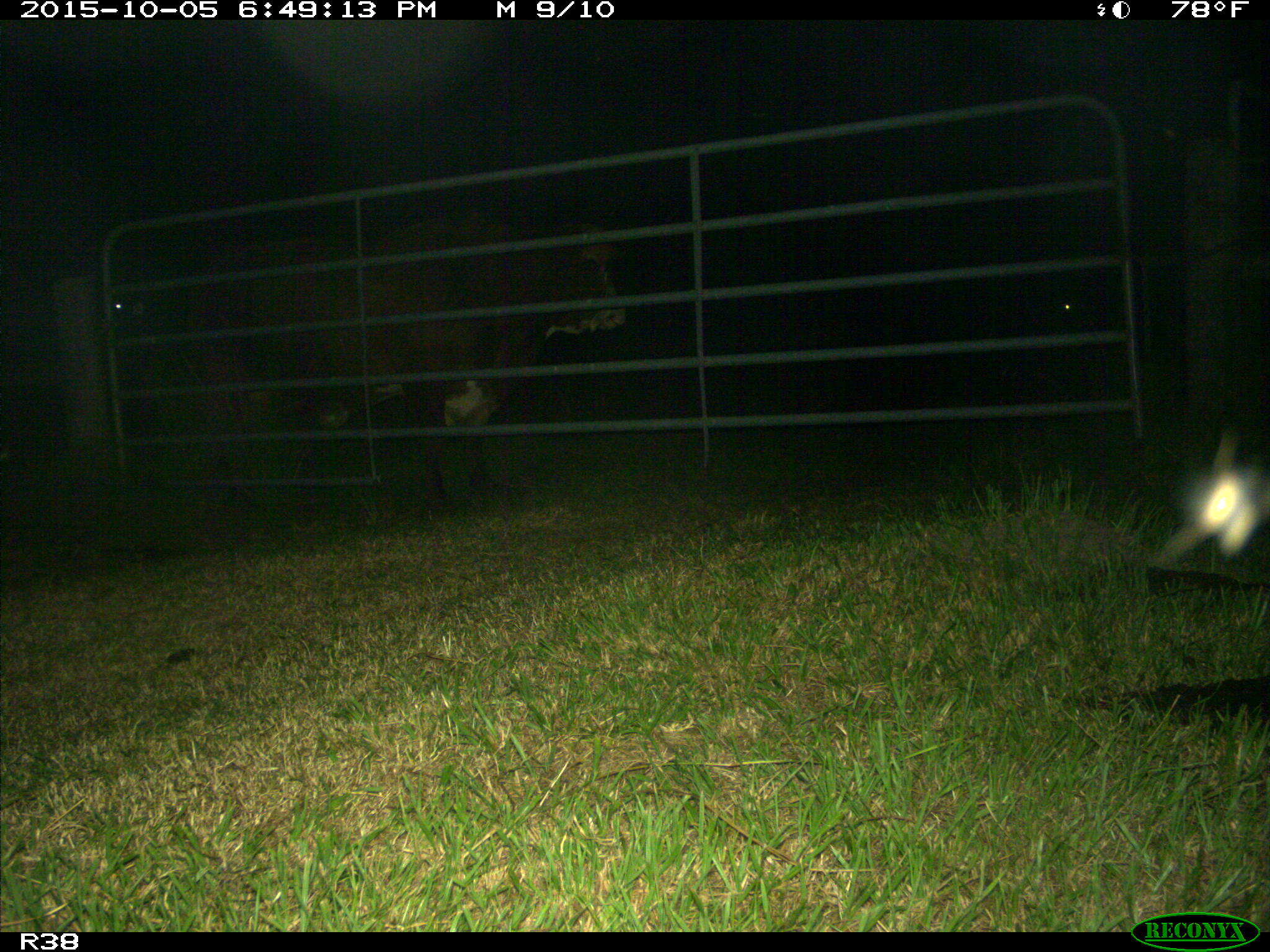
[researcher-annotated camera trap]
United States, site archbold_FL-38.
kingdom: Animalia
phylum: Chordata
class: Mammalia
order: Artiodactyla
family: Bovidae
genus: Bos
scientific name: Bos taurus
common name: domestic cow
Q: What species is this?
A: Bos taurus (domestic cow).